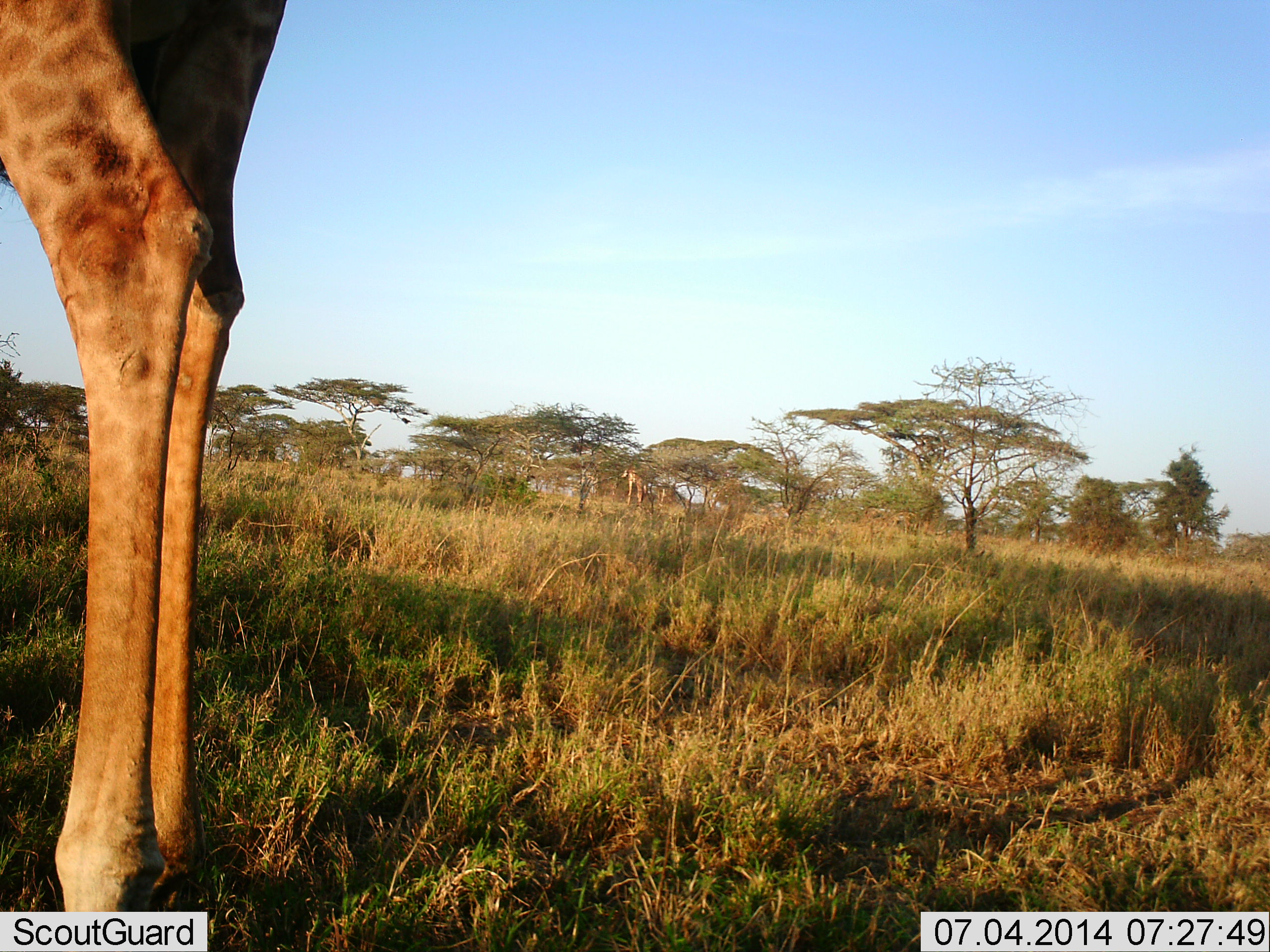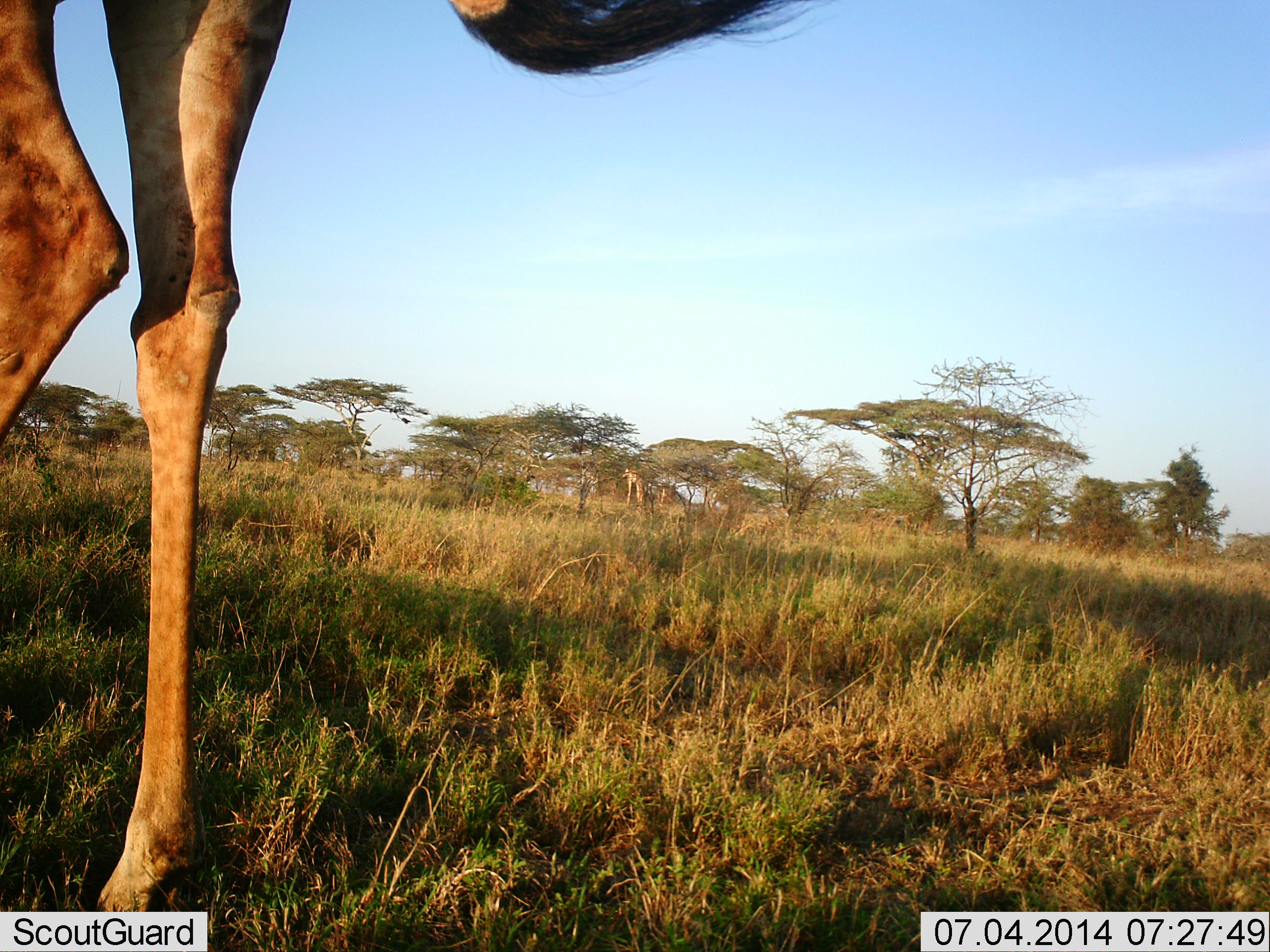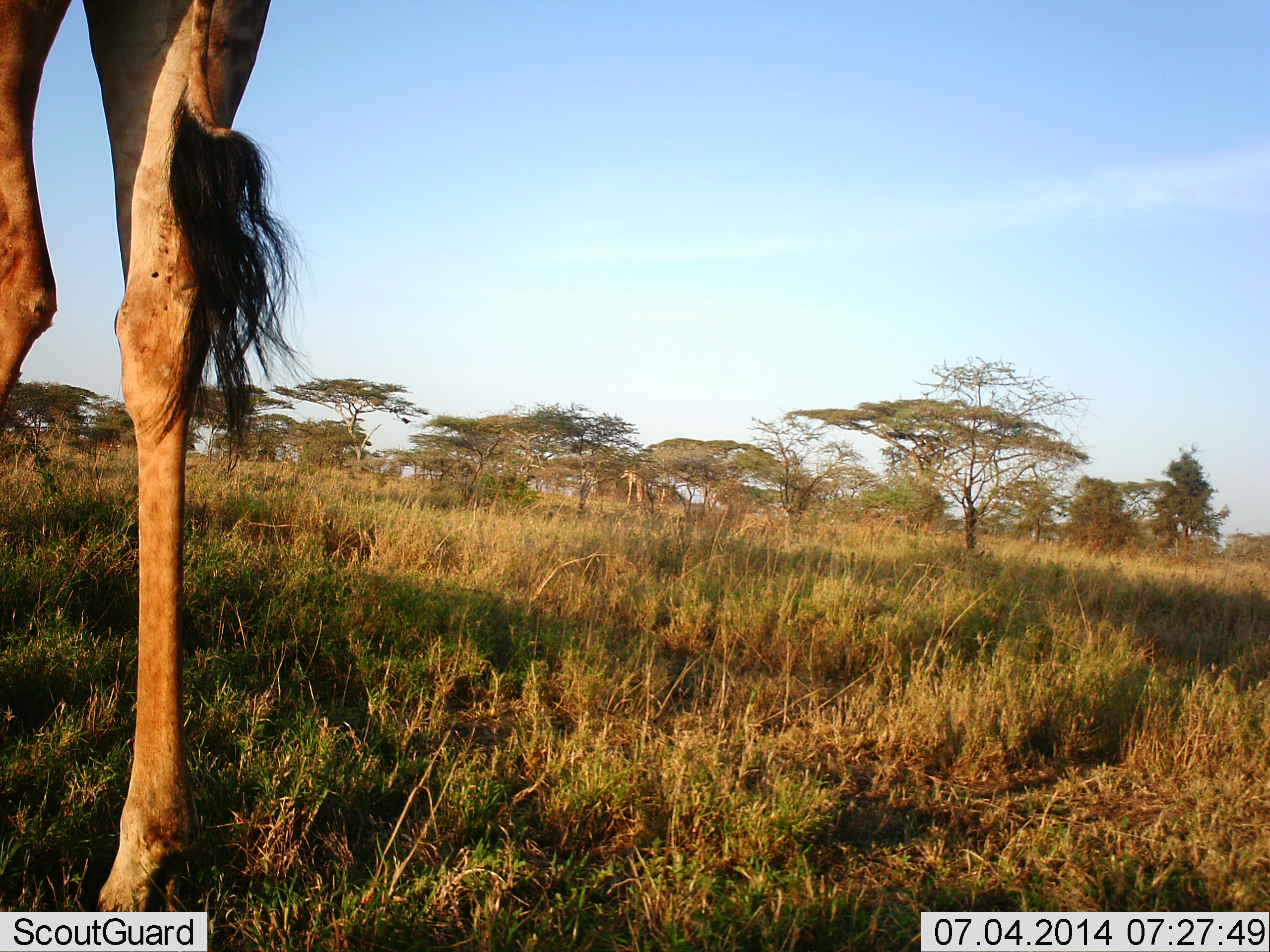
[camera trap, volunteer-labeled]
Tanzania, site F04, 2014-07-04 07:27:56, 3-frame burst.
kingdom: Animalia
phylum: Chordata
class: Mammalia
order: Artiodactyla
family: Giraffidae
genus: Giraffa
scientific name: Giraffa camelopardalis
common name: giraffe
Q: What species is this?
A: Giraffe (Giraffa camelopardalis).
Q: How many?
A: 2.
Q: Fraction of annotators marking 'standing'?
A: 60%.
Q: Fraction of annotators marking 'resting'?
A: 10%.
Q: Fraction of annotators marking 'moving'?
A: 20%.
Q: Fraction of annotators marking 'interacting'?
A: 0%.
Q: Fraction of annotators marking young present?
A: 0%.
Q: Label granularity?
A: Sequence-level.